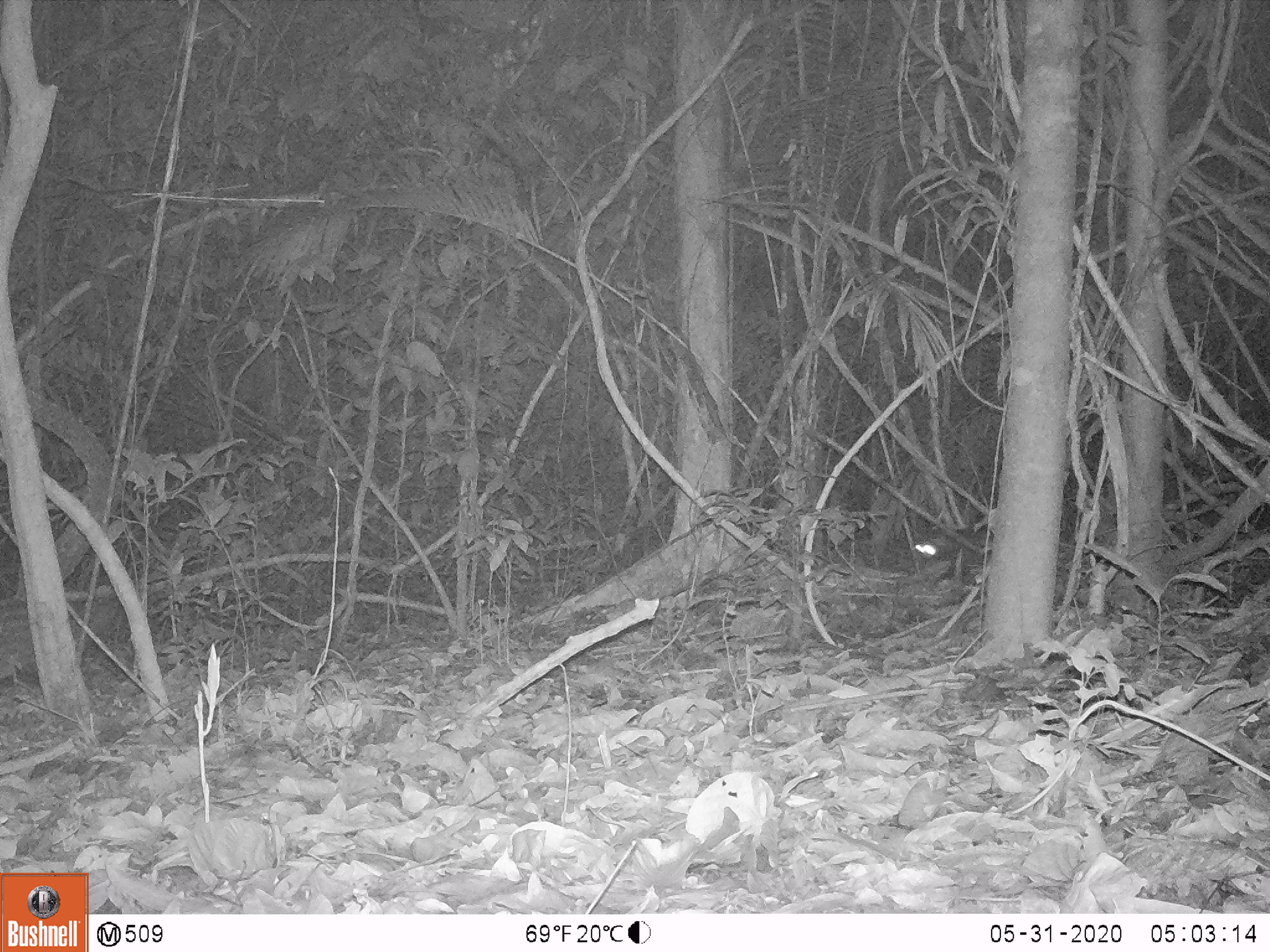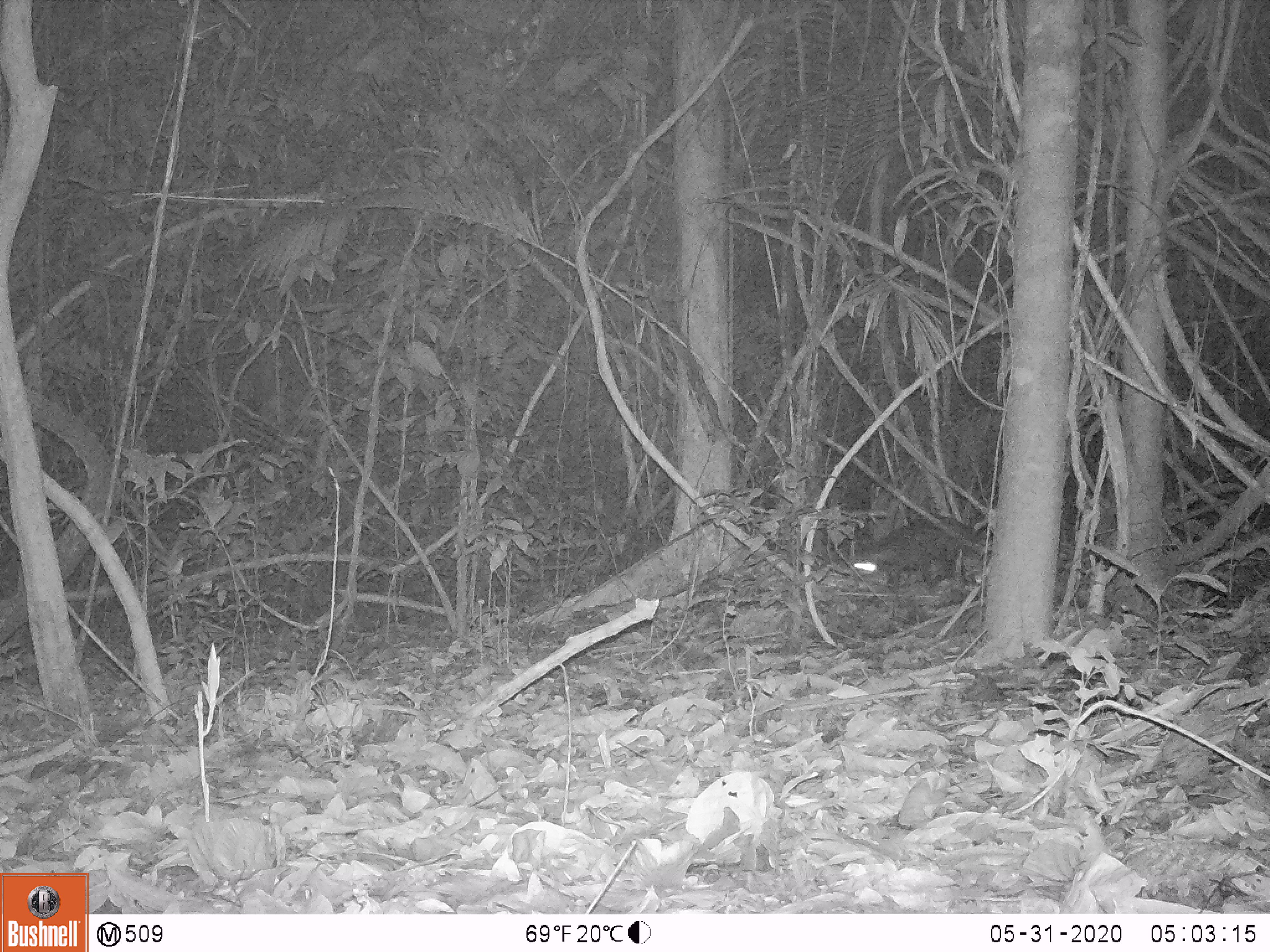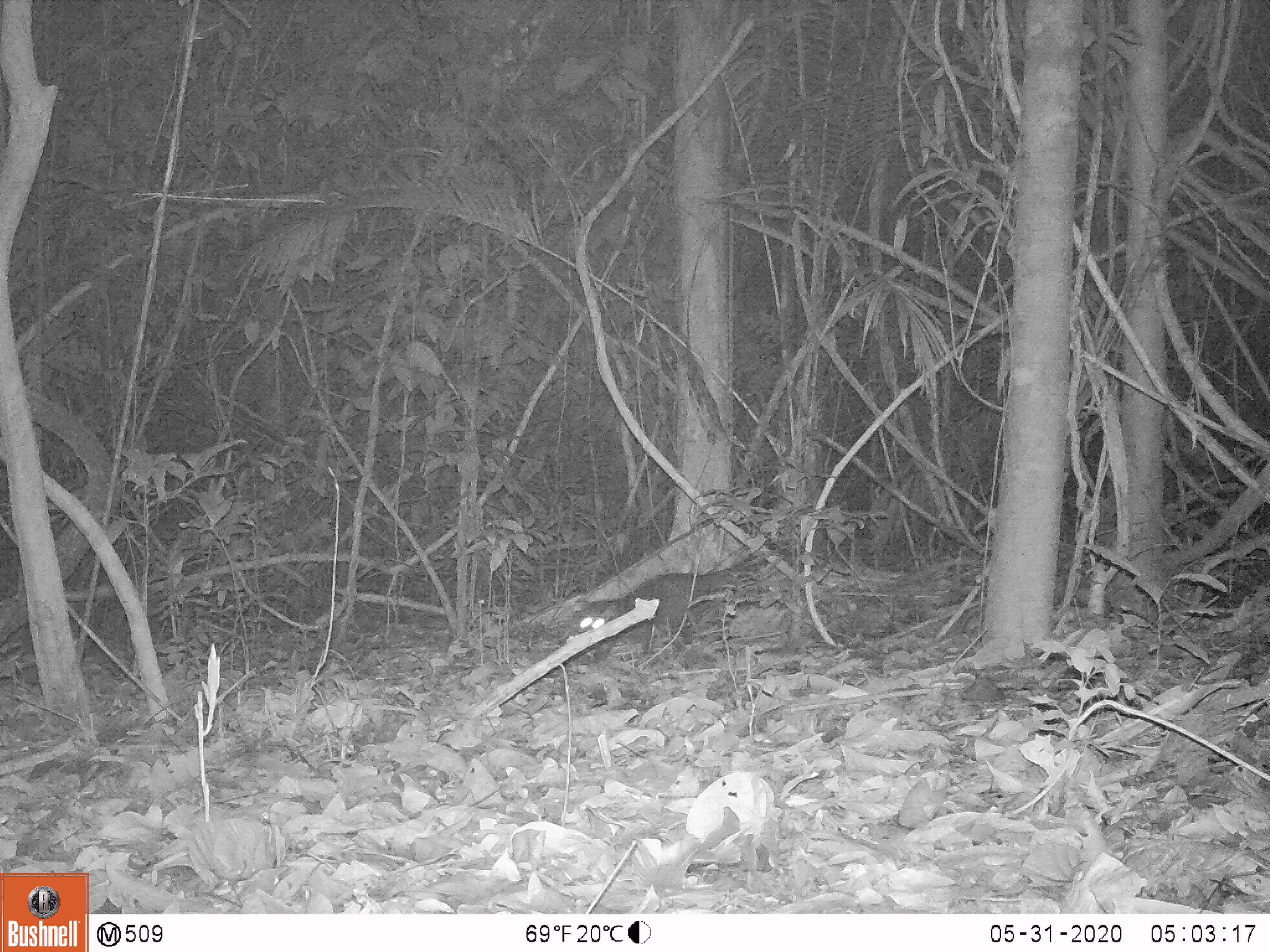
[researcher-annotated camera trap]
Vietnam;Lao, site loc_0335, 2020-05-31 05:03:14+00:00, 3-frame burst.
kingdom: Animalia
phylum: Chordata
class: Mammalia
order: Carnivora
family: Viverridae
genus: Paradoxurus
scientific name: Paradoxurus hermaphroditus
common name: common palm civet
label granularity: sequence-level